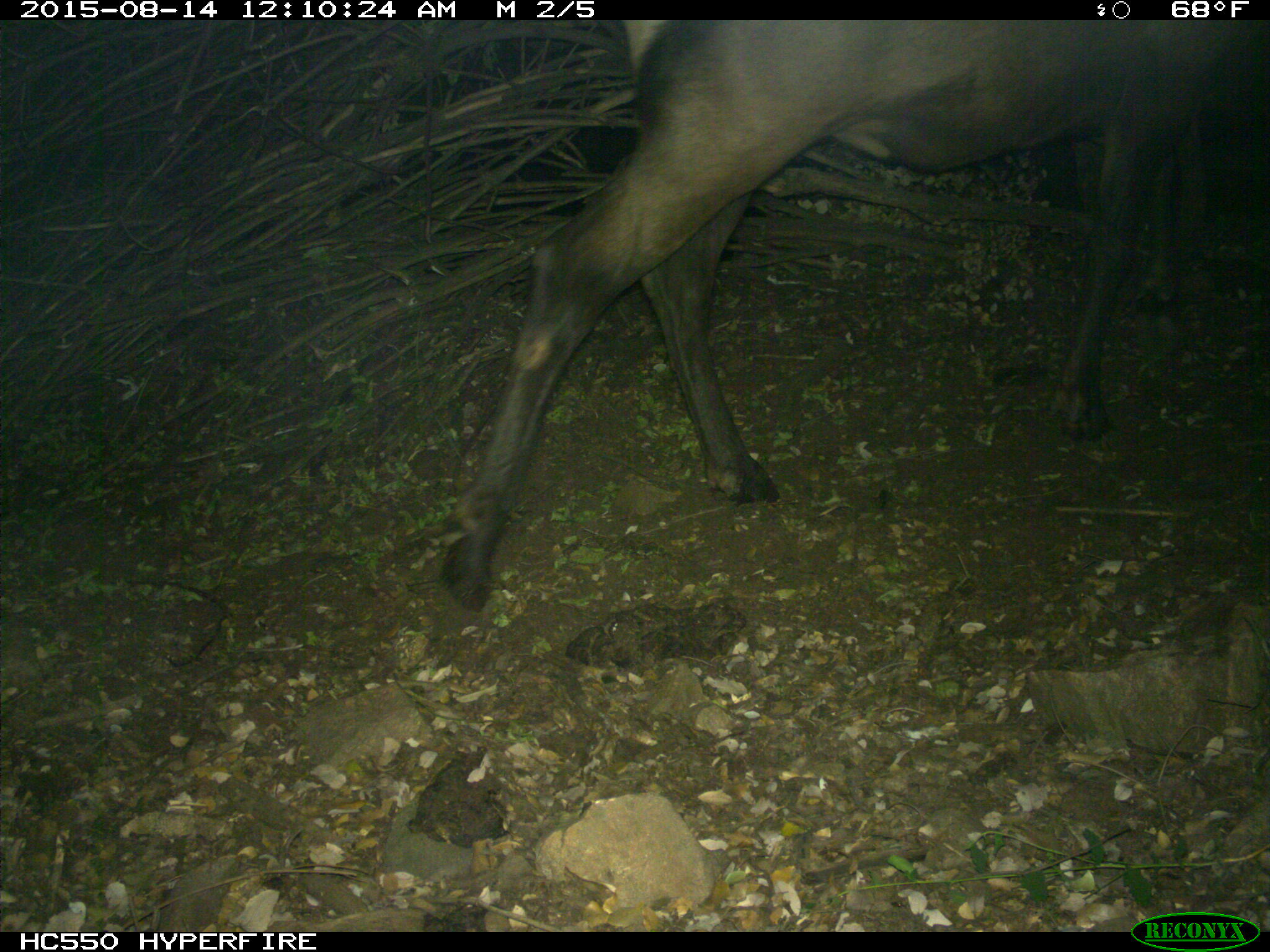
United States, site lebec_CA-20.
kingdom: Animalia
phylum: Chordata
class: Mammalia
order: Artiodactyla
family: Cervidae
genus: Cervus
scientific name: Cervus canadensis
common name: elk